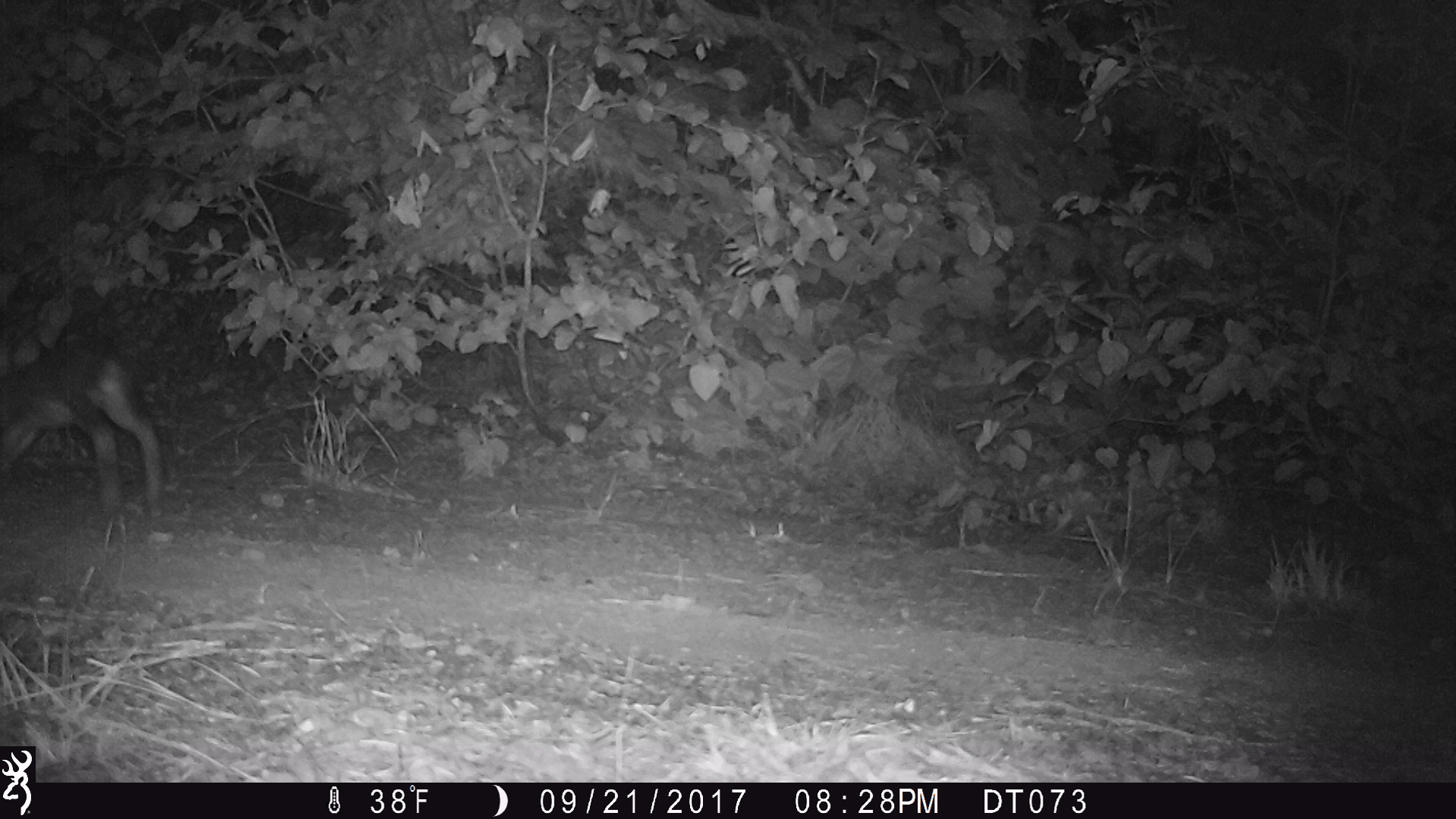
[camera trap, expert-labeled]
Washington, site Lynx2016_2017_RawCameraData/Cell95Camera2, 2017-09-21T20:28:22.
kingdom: Animalia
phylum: Chordata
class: Mammalia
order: Lagomorpha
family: Leporidae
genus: Lepus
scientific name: Lepus americanus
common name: snowshoe hare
Lepus americanus (snowshoe hare). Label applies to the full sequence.